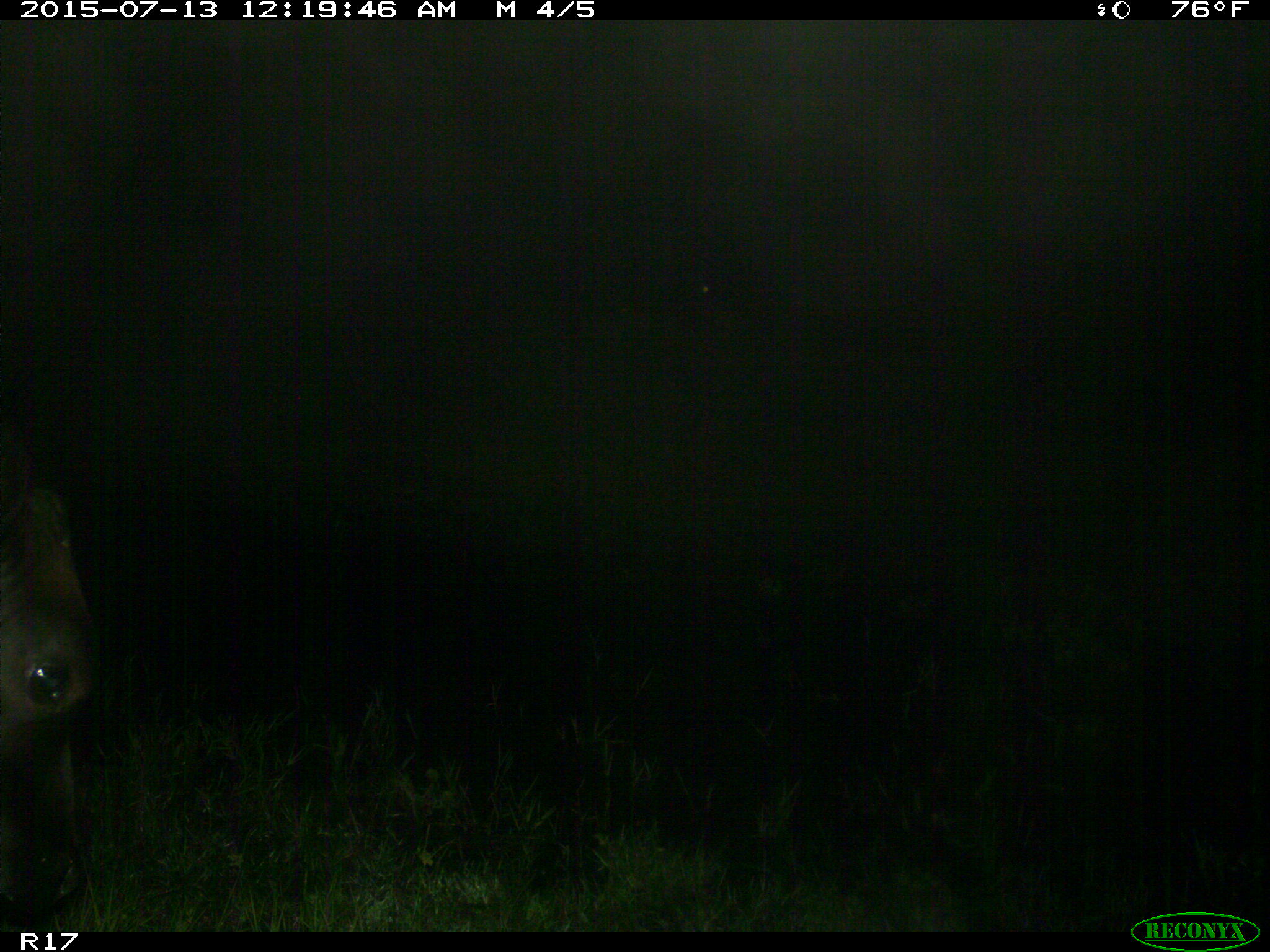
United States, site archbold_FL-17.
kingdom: Animalia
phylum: Chordata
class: Mammalia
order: Artiodactyla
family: Bovidae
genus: Bos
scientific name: Bos taurus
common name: domestic cow